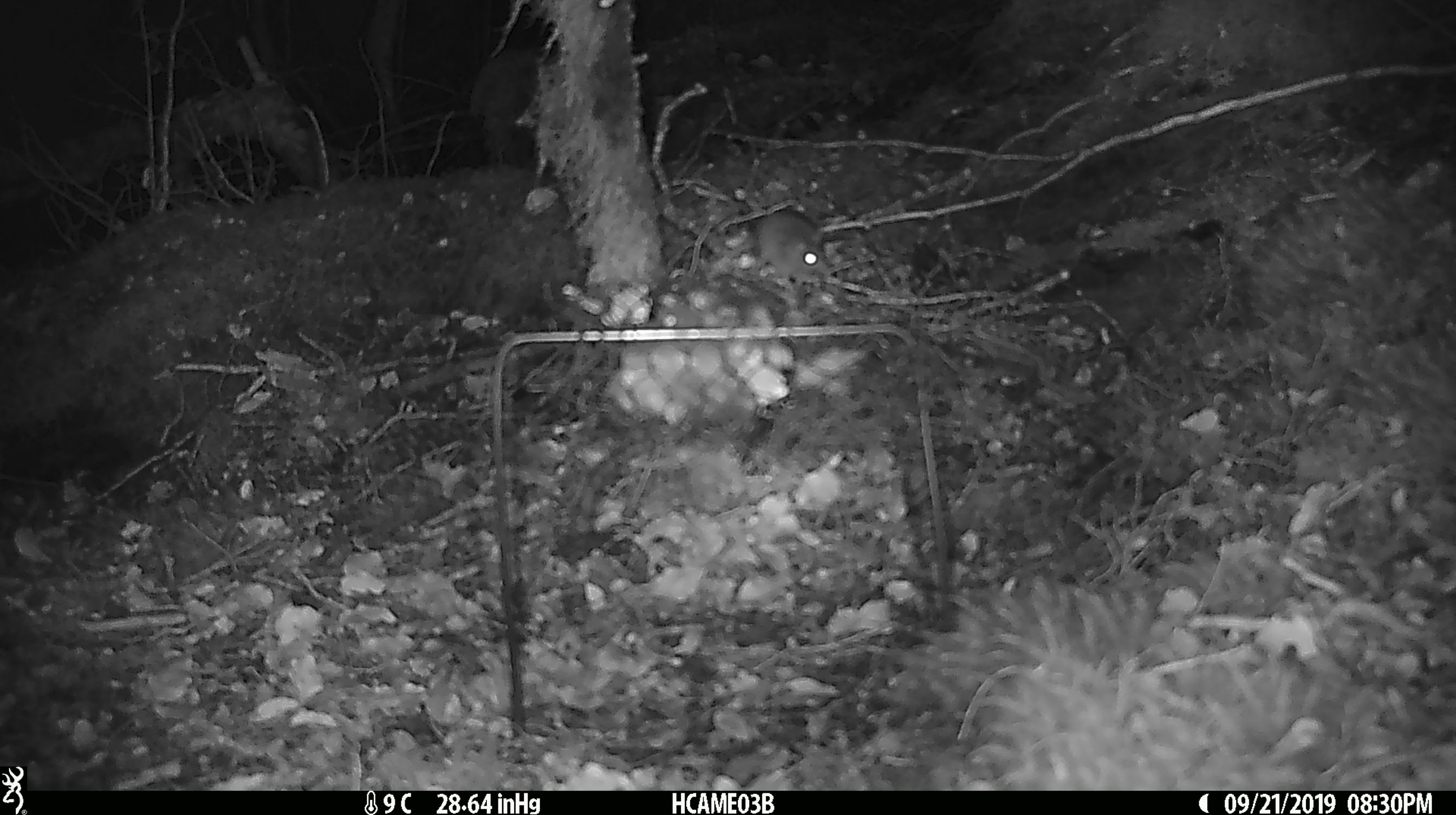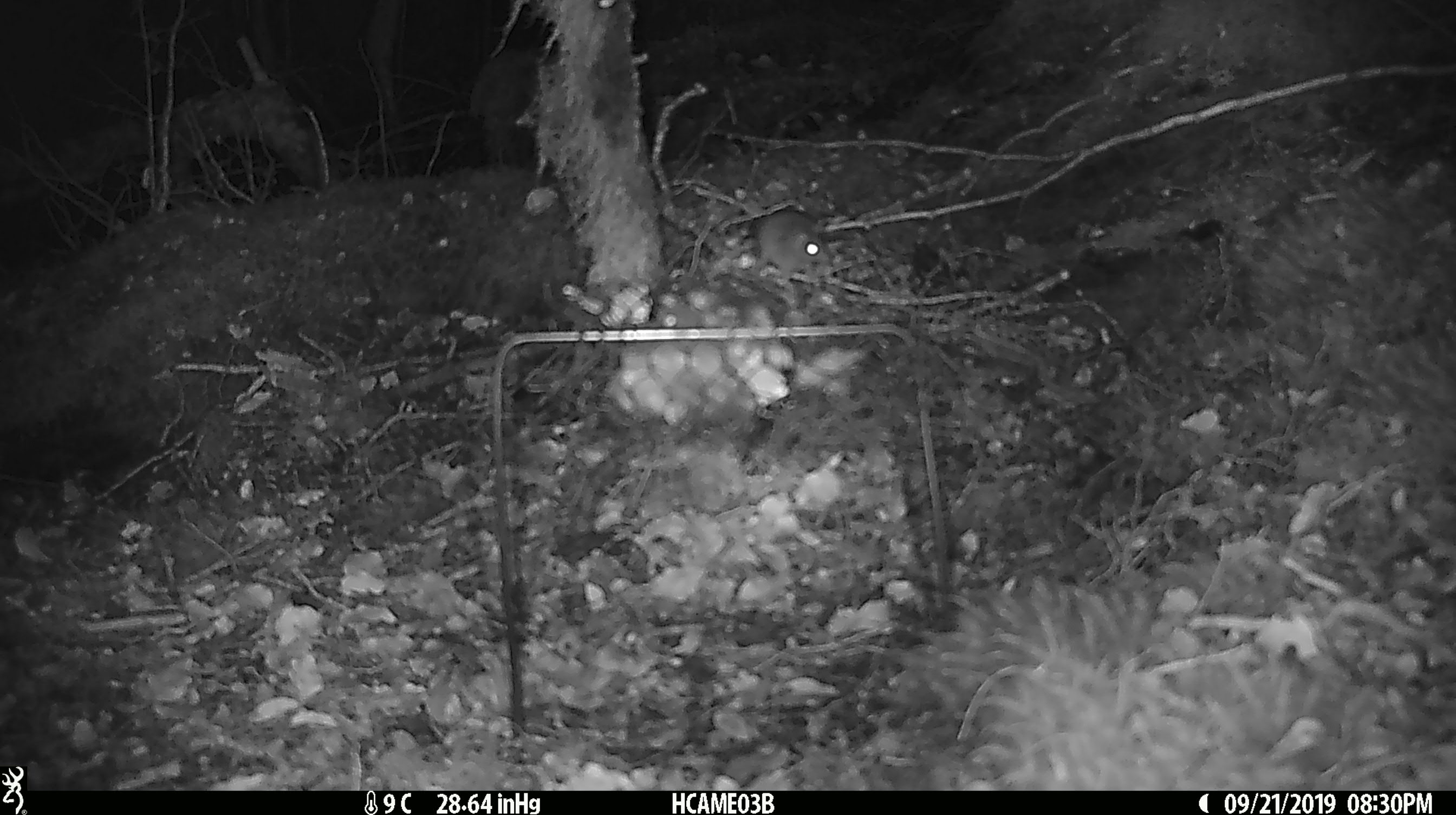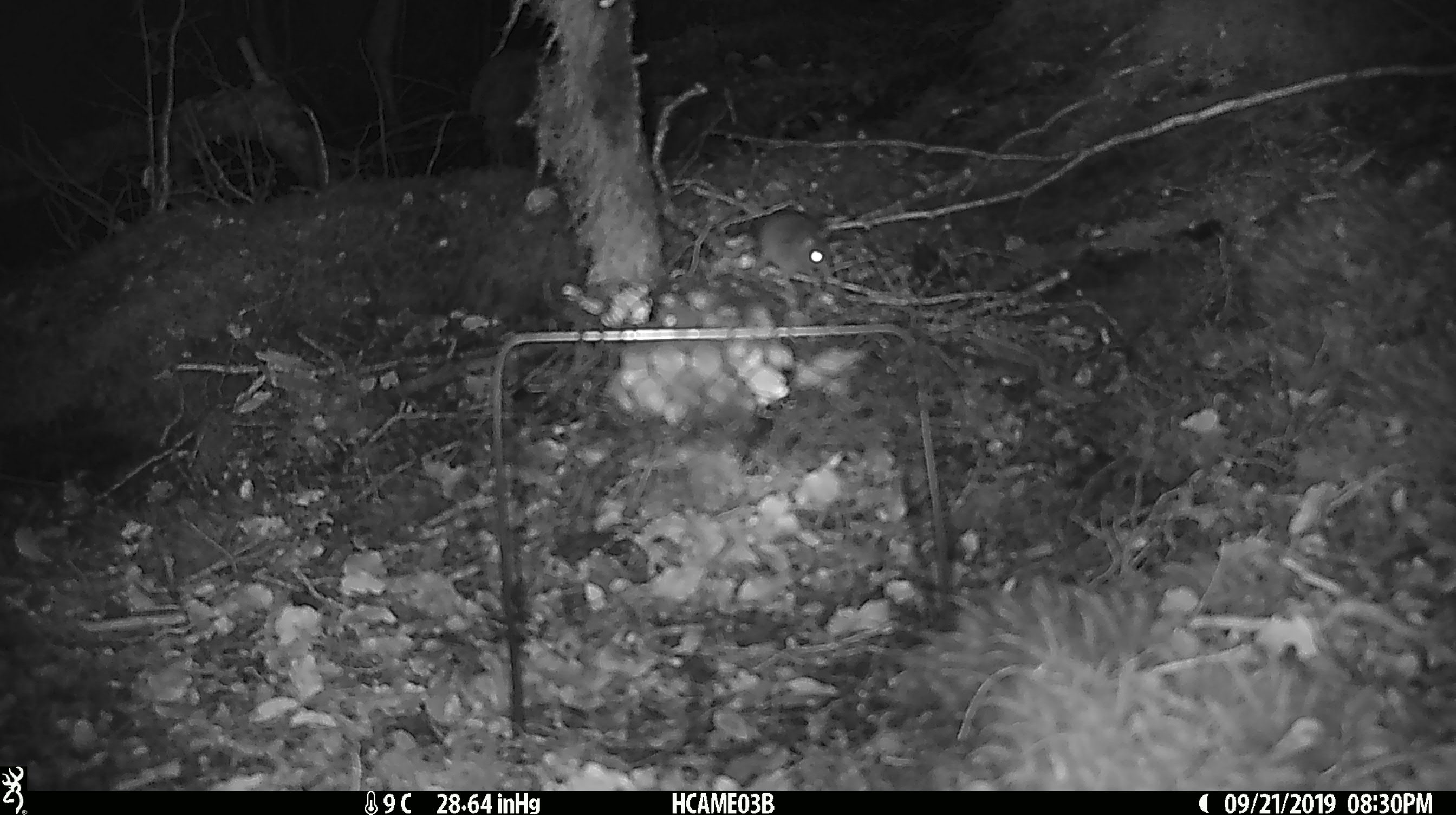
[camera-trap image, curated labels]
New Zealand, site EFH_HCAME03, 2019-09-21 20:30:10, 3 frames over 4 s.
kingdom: Animalia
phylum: Chordata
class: Mammalia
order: Rodentia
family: Muridae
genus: Mus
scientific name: Mus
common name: mouse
Mouse (Mus).